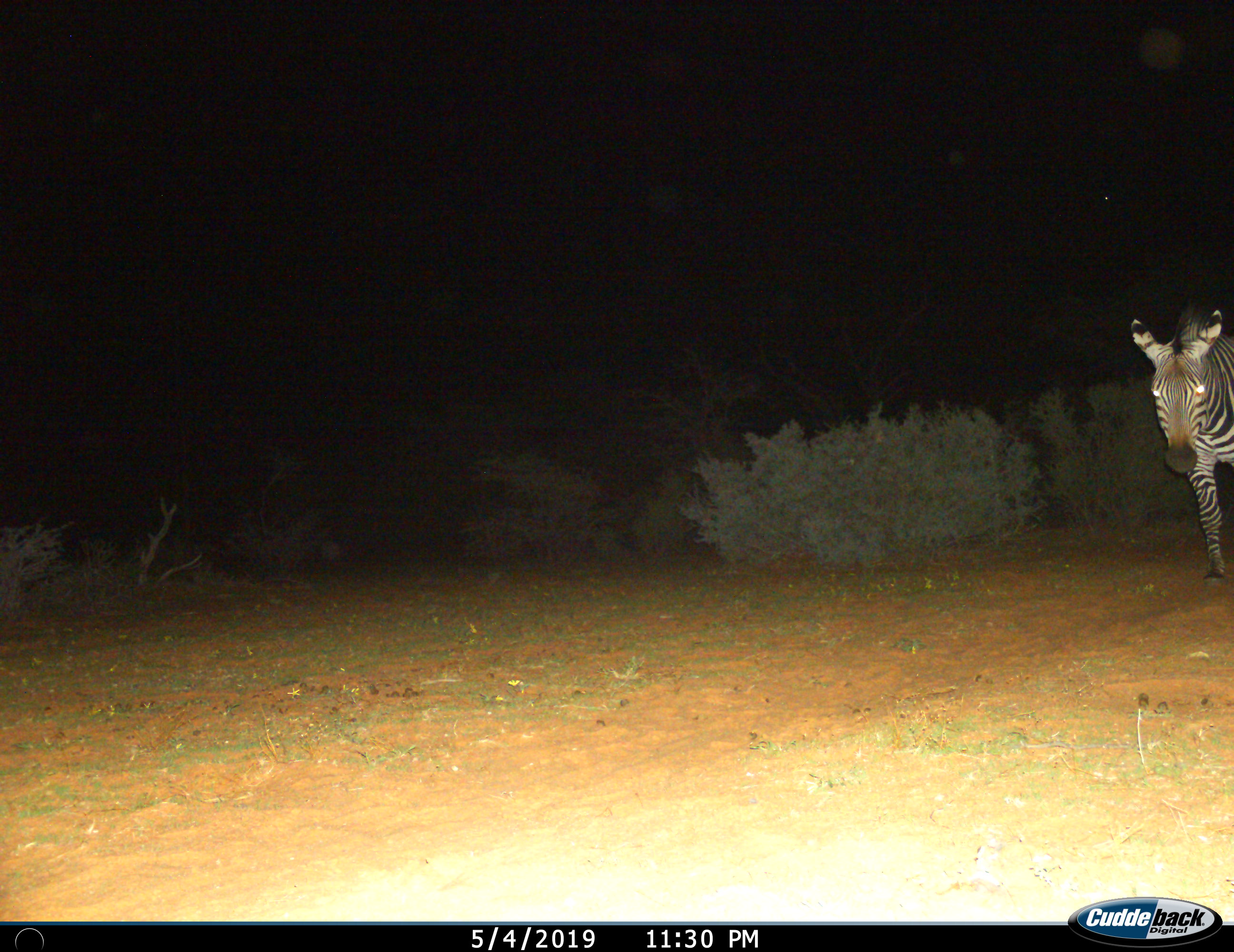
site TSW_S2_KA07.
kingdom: Animalia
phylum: Chordata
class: Mammalia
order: Perissodactyla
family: Equidae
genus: Equus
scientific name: Equus quagga burchellii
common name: burchell's zebra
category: zebraburchells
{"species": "zebraburchells (burchell's zebra) (Equus quagga burchellii)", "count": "1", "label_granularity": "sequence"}